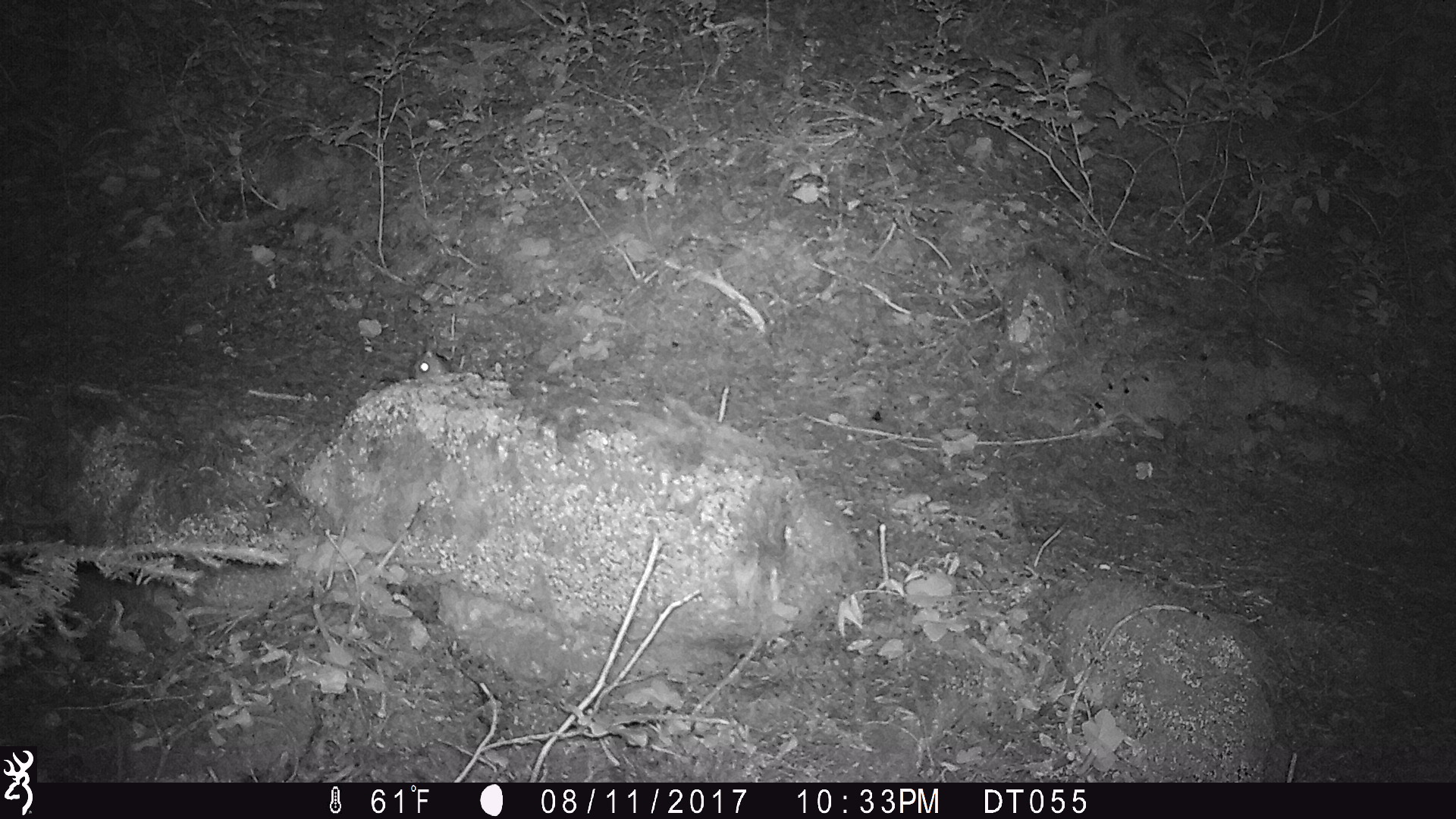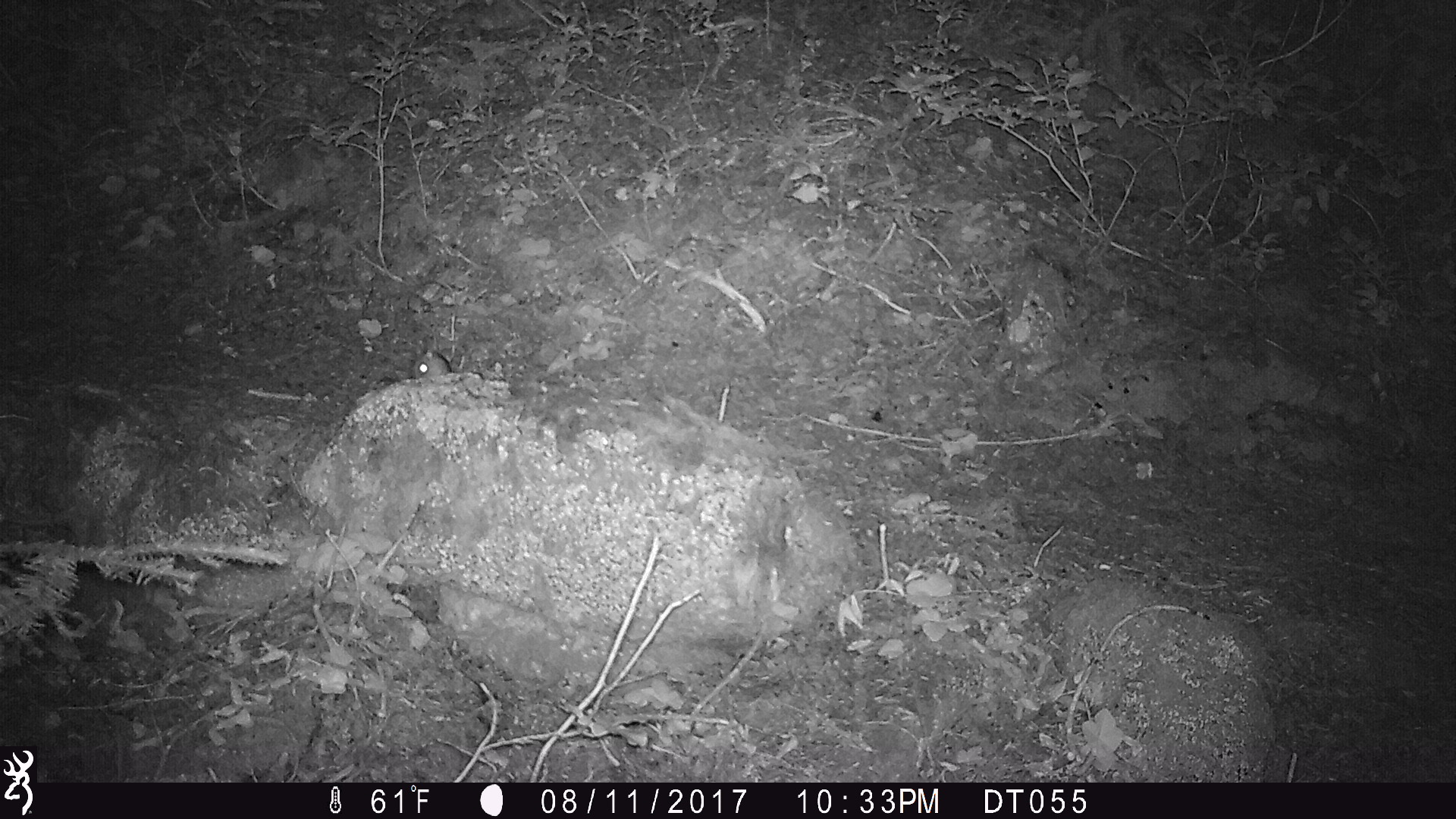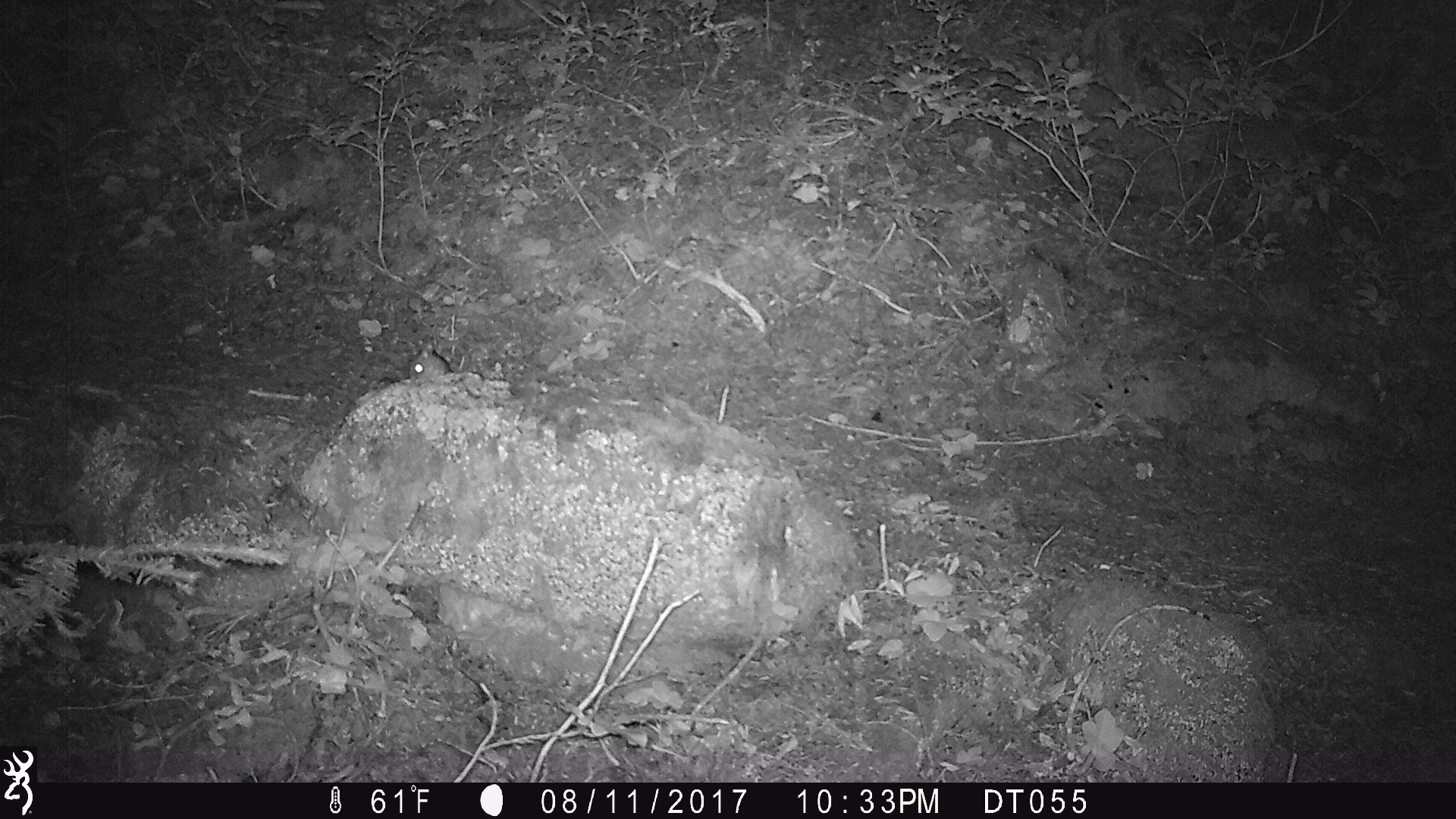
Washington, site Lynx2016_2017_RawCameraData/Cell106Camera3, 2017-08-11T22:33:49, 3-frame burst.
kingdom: Animalia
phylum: Chordata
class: Mammalia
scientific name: Mammalia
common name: small mammal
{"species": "small mammal (Mammalia)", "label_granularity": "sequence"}